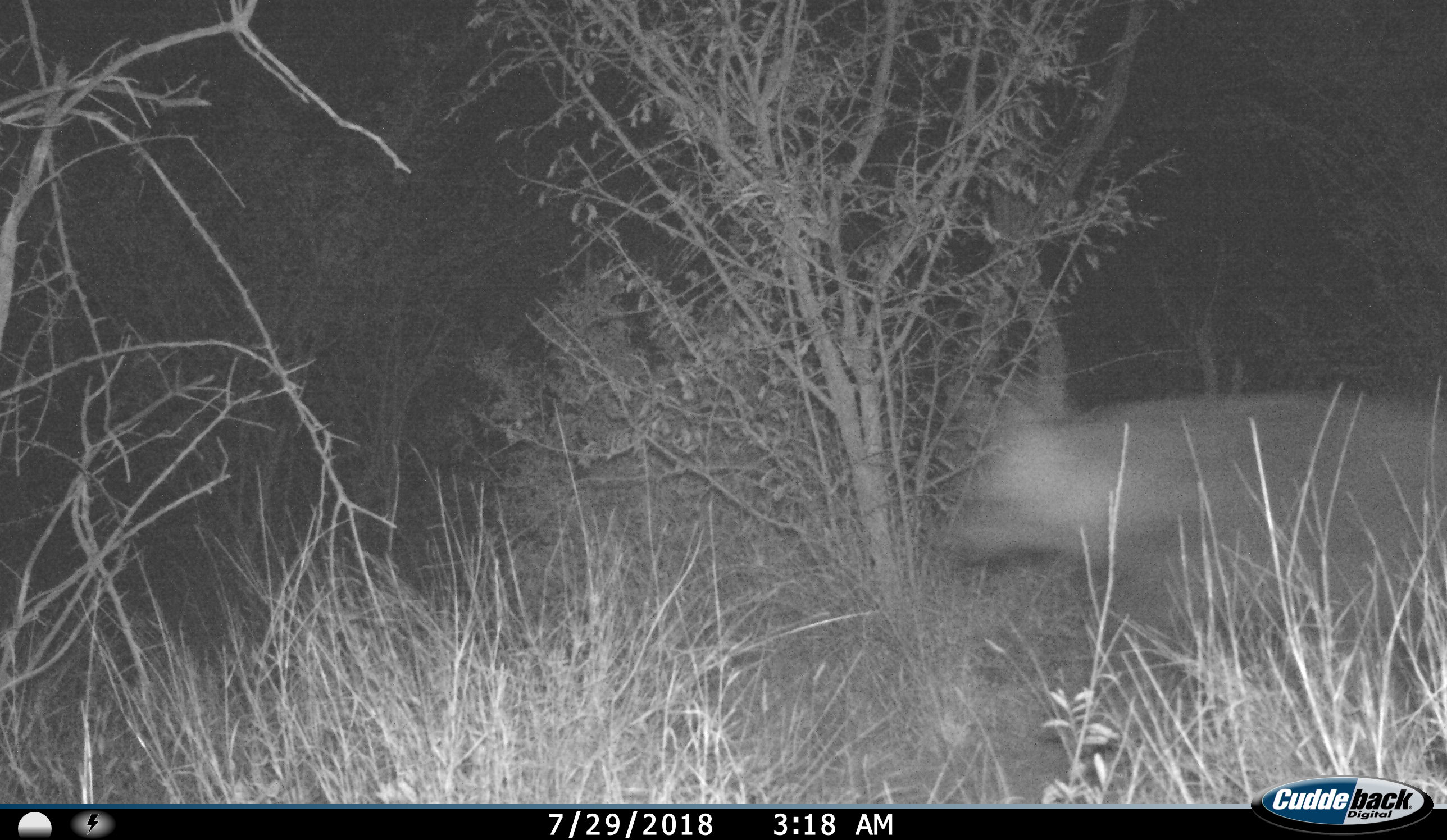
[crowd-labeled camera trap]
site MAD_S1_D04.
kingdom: Animalia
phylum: Chordata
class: Mammalia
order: Carnivora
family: Hyaenidae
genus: Parahyaena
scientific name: Parahyaena brunnea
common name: brown hyena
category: hyenabrown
Hyenabrown (brown hyena) (Parahyaena brunnea), count 1. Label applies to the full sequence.